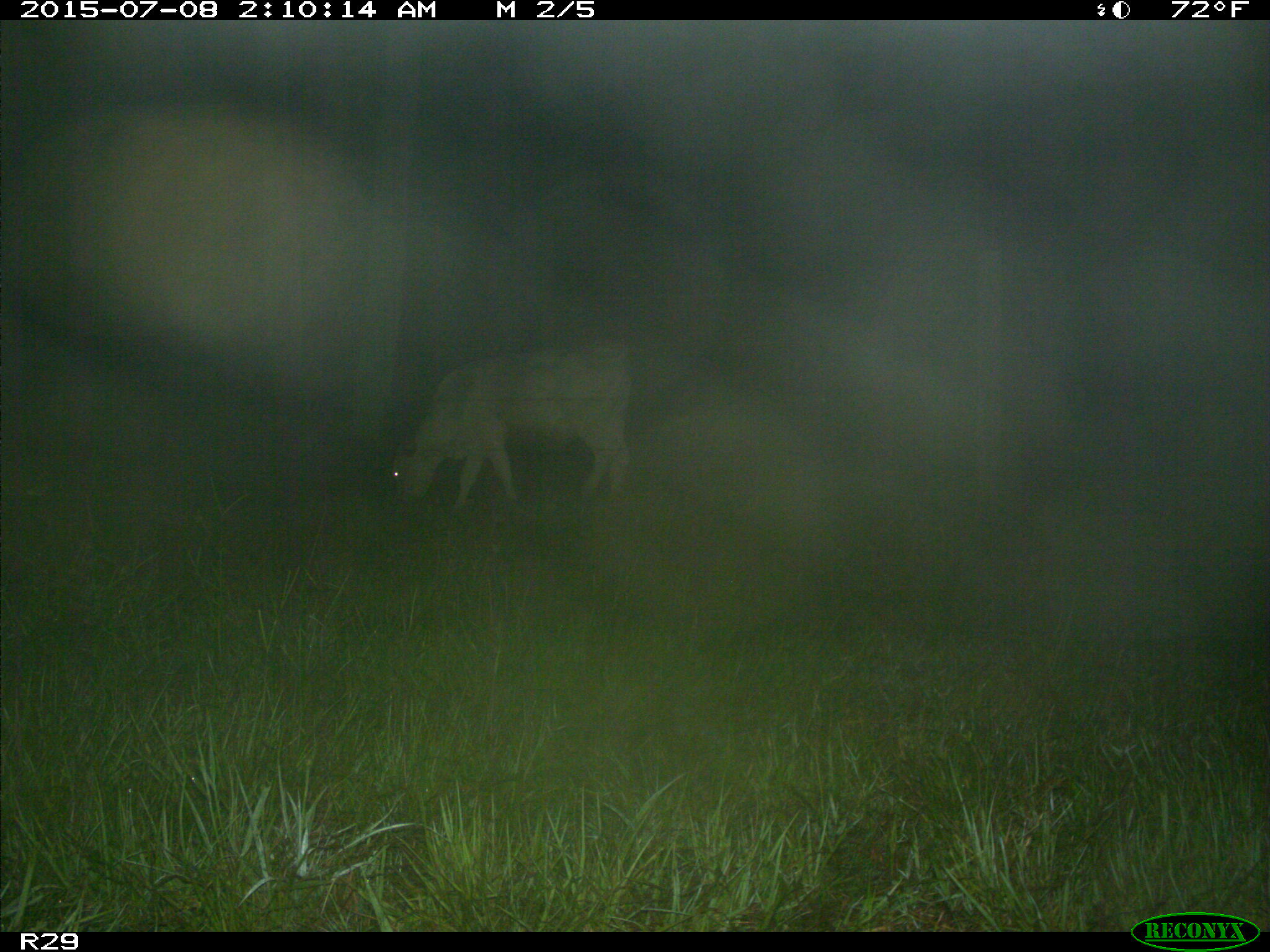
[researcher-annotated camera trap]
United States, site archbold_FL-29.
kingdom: Animalia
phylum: Chordata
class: Mammalia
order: Artiodactyla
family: Bovidae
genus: Bos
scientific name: Bos taurus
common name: domestic cow